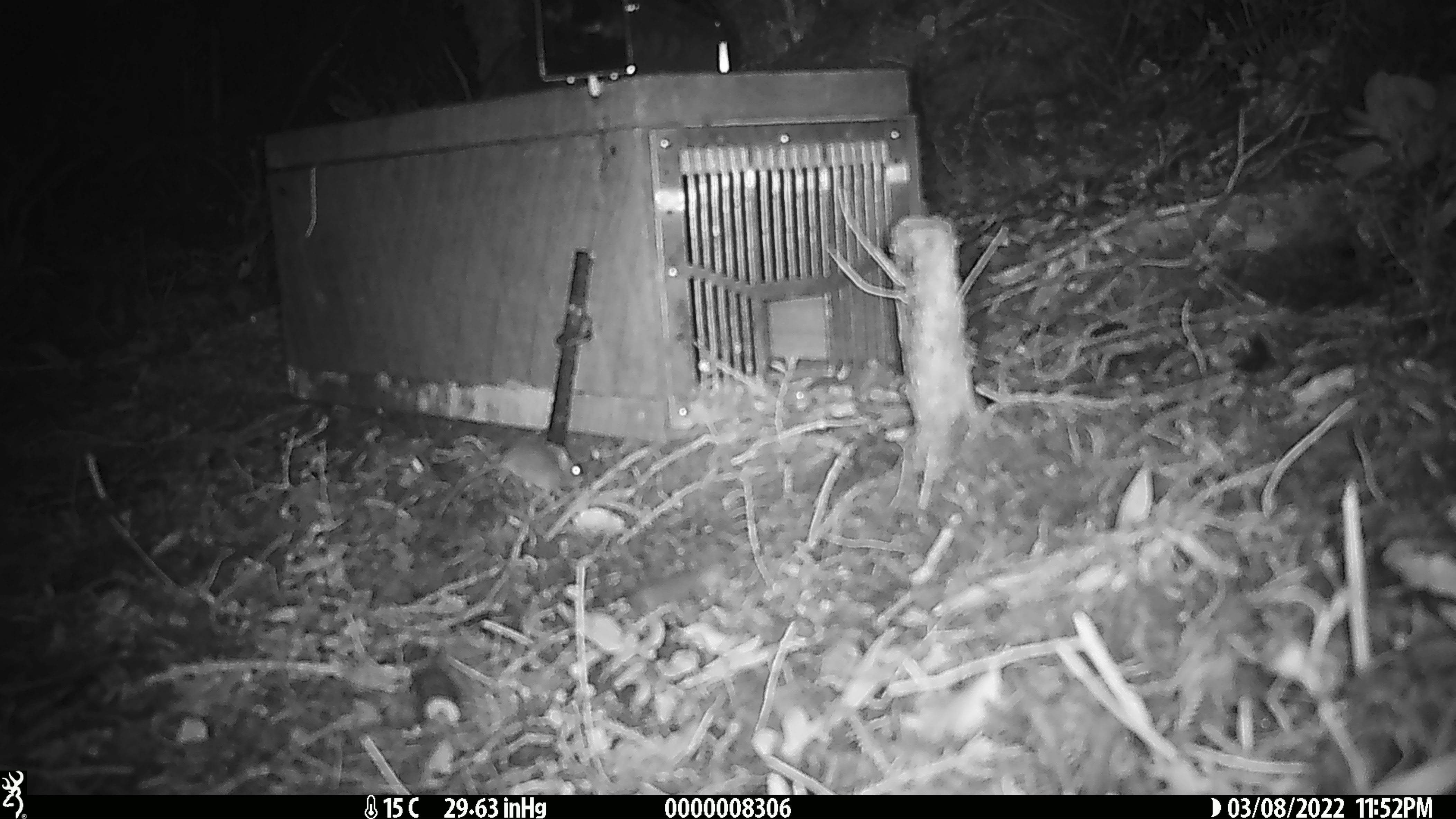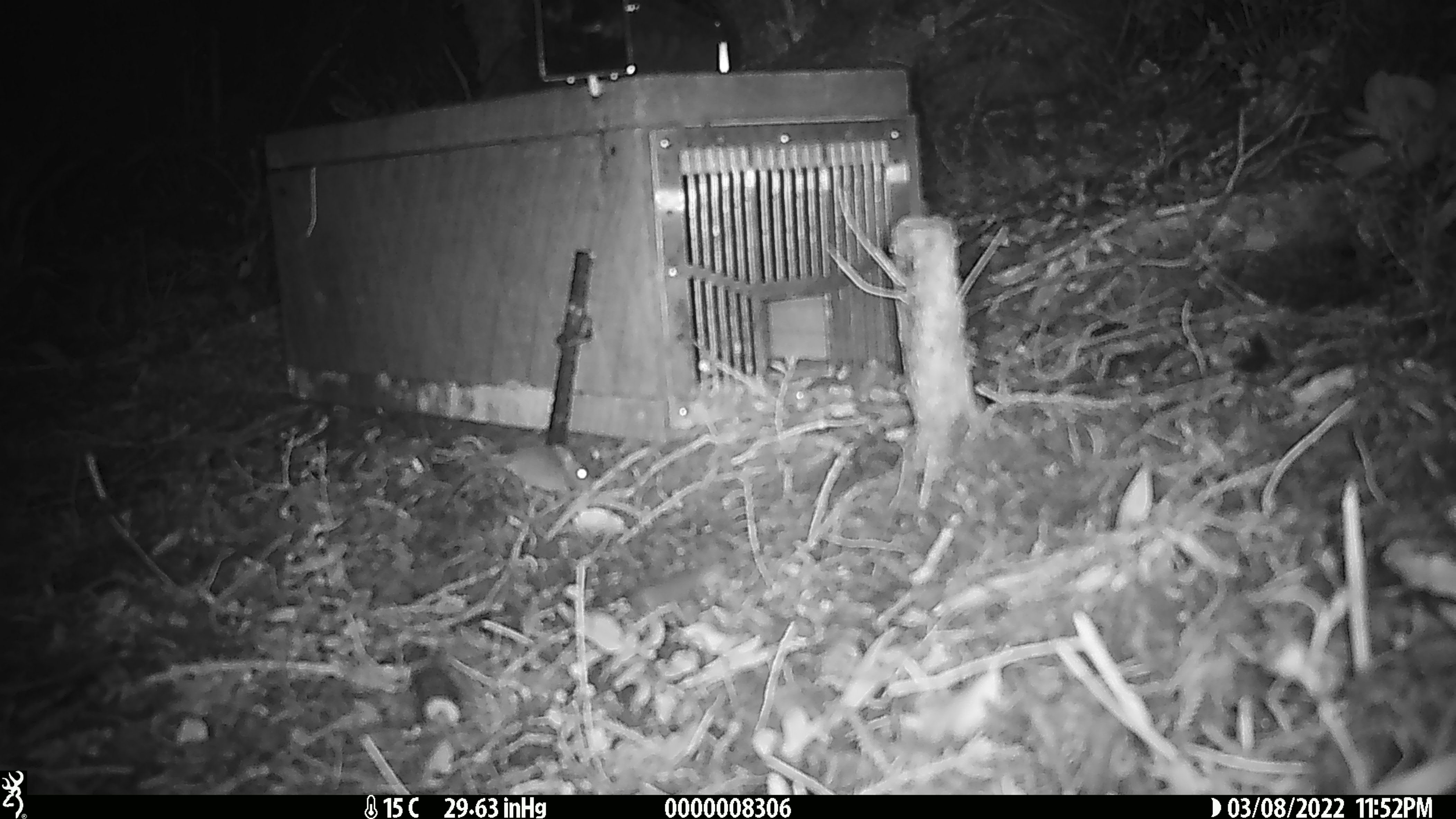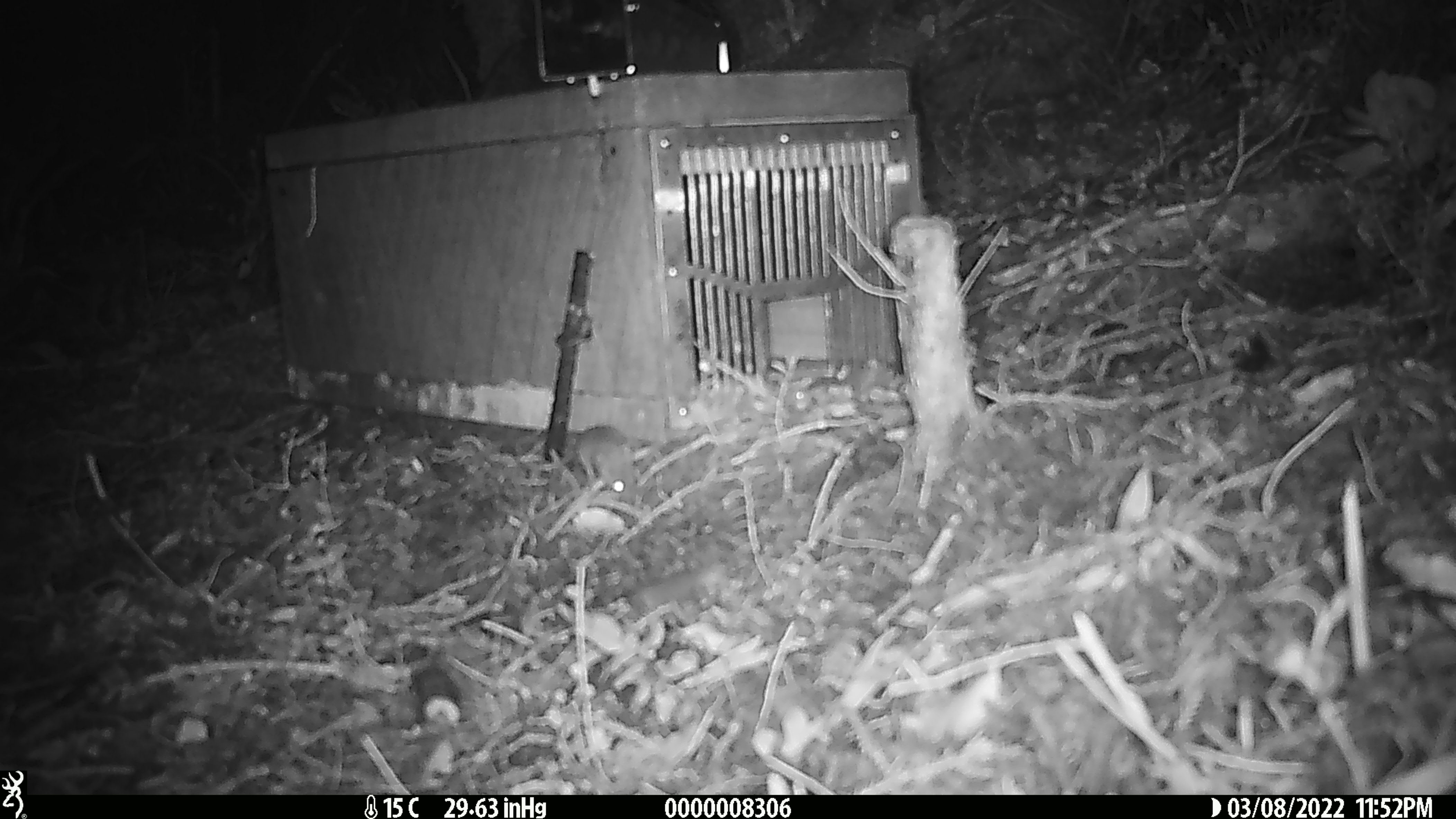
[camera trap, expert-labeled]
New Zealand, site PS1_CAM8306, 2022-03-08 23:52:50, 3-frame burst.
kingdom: Animalia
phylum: Chordata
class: Mammalia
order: Rodentia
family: Muridae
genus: Mus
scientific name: Mus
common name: mouse